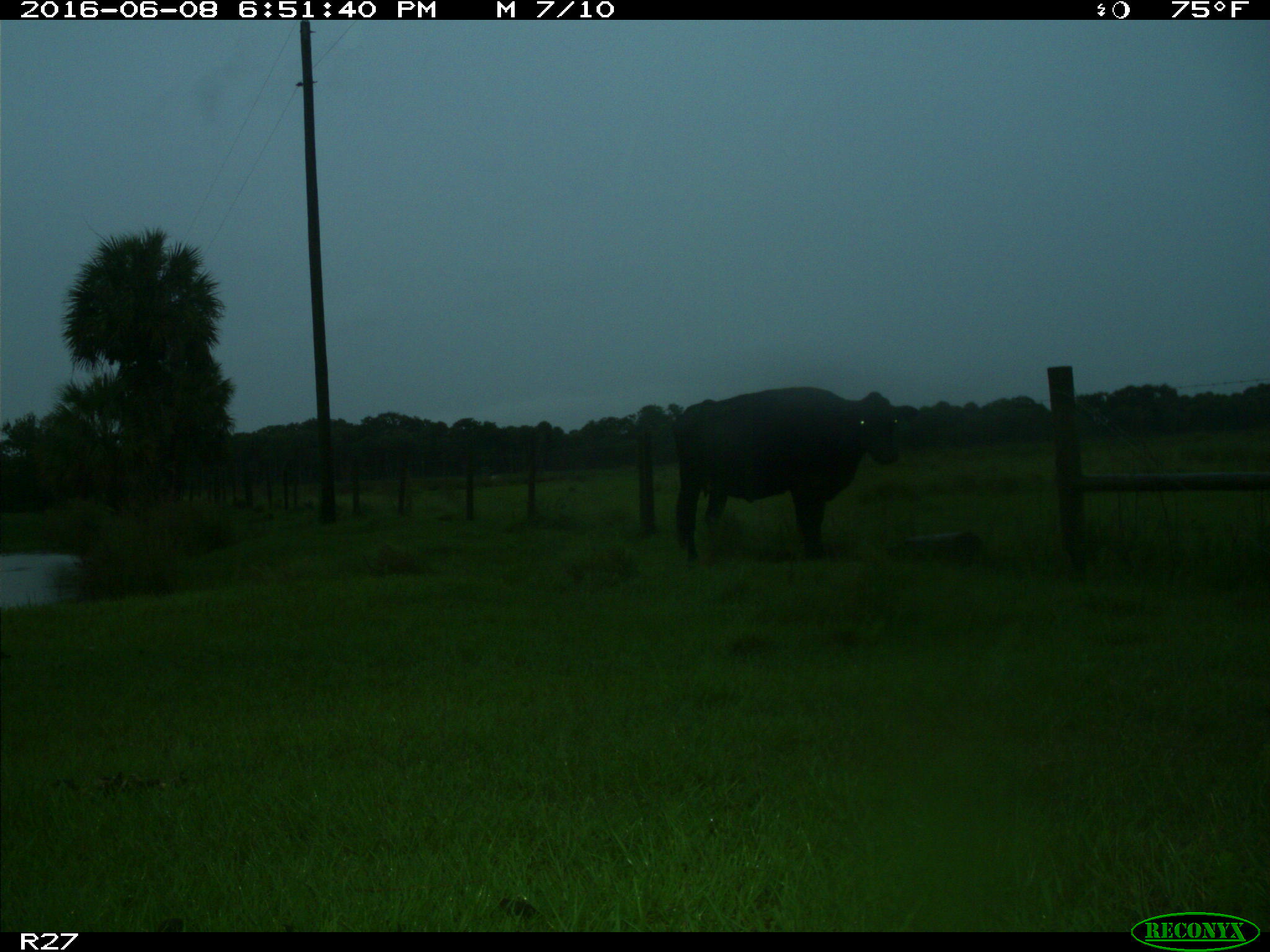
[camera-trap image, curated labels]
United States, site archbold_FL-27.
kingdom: Animalia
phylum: Chordata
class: Mammalia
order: Artiodactyla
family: Bovidae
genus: Bos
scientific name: Bos taurus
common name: domestic cow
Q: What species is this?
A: Bos taurus (domestic cow).